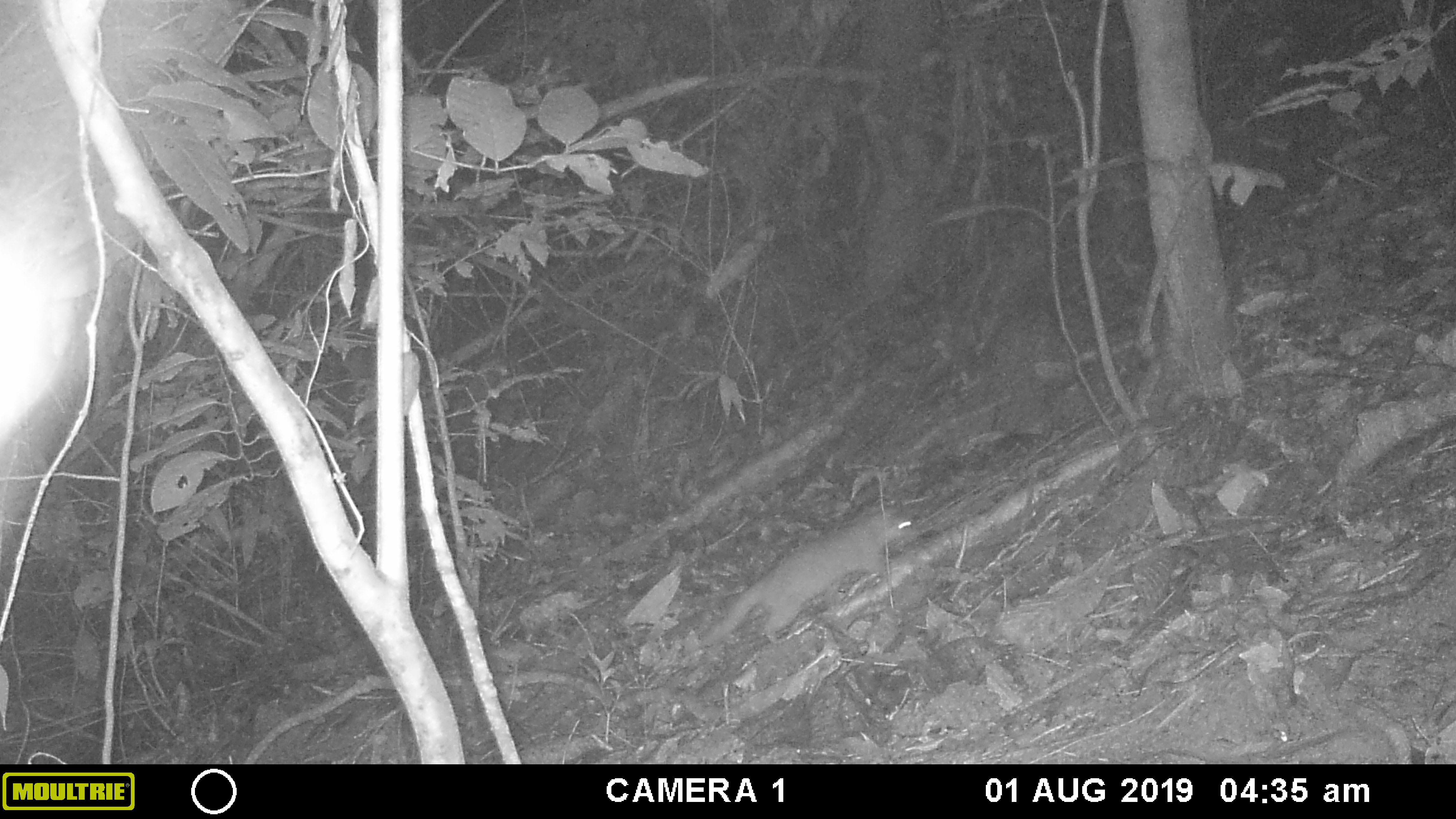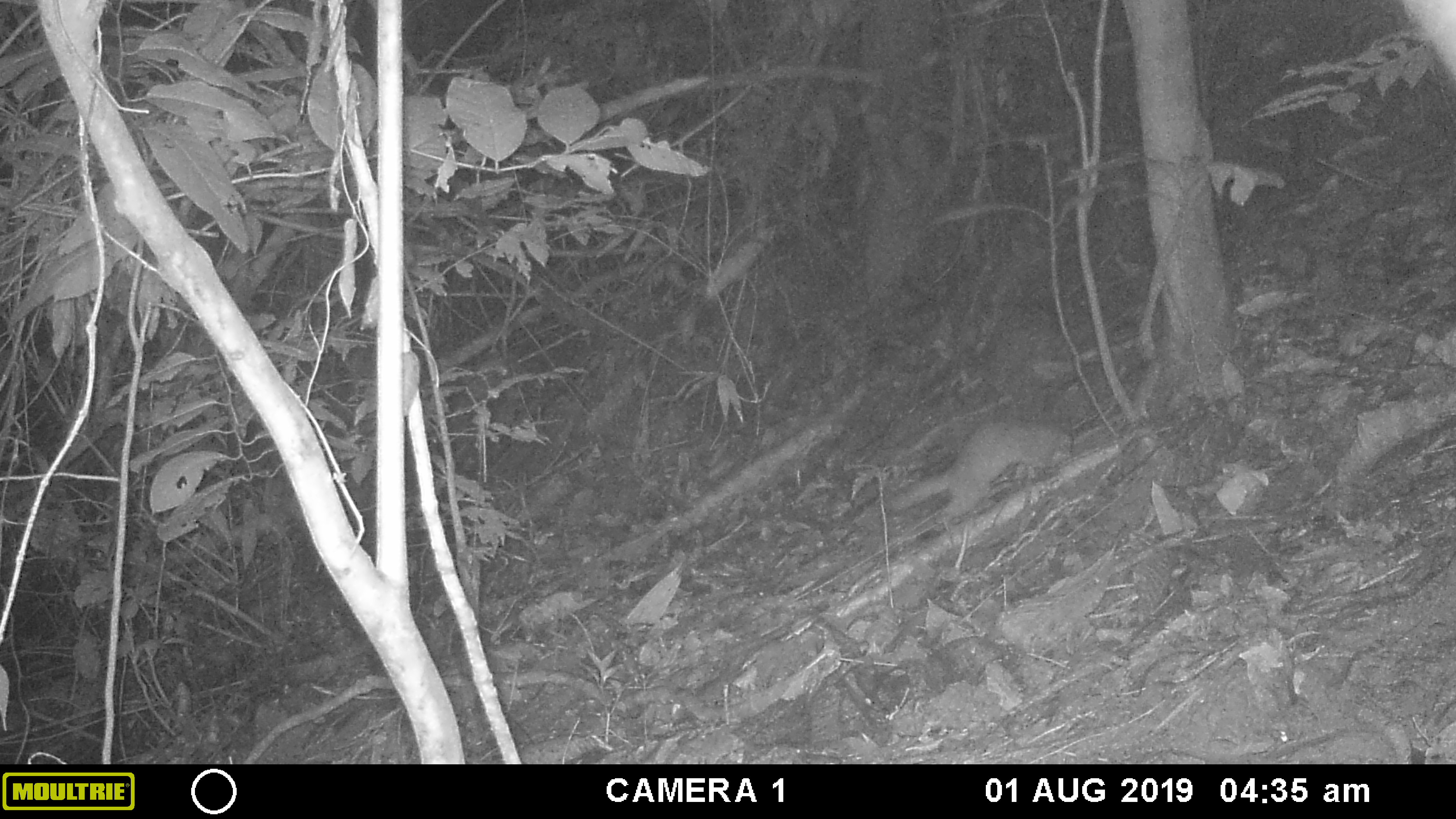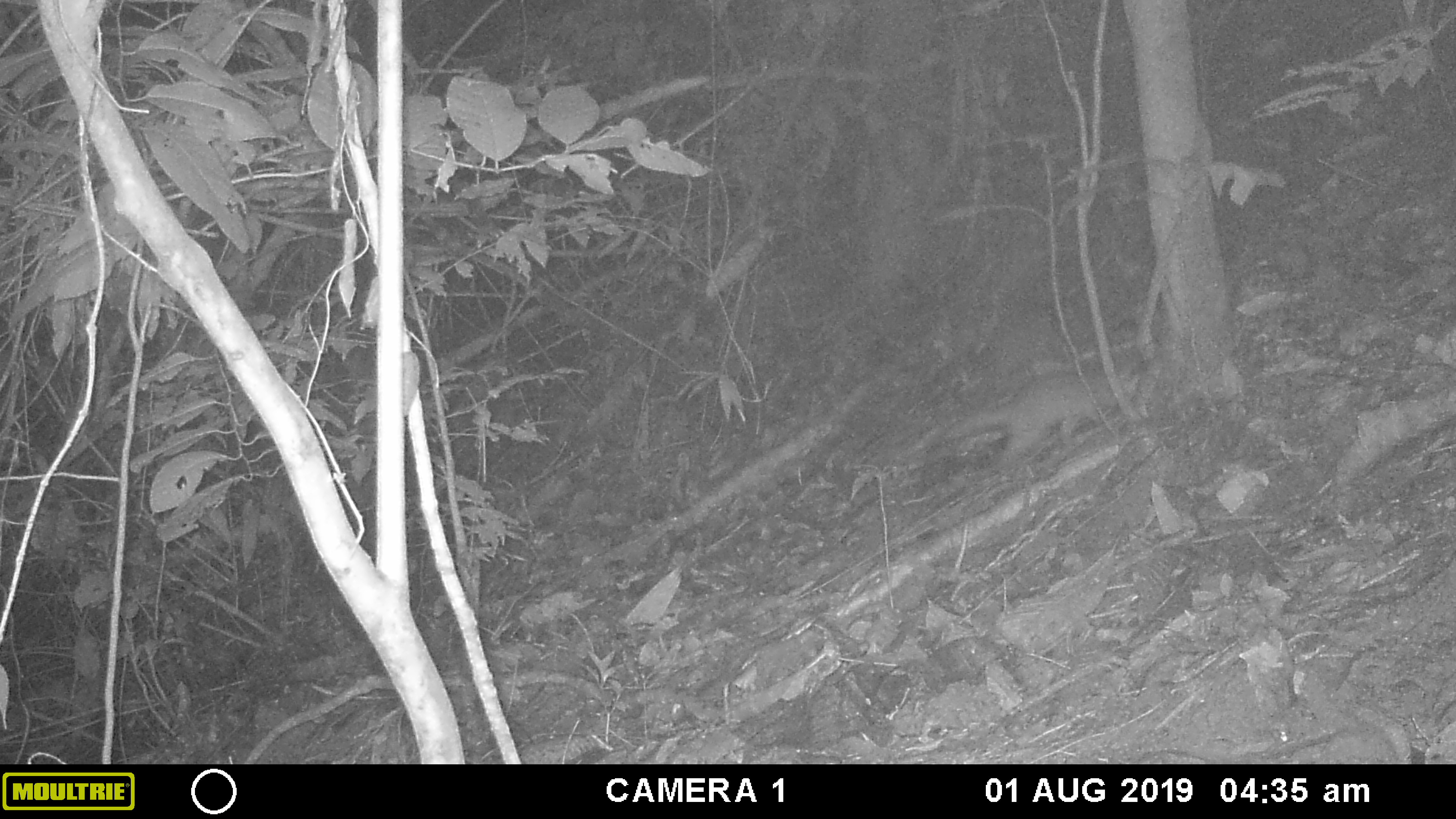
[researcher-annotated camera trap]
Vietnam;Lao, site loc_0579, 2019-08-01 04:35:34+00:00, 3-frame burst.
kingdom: Animalia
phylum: Chordata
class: Mammalia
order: Carnivora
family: Mustelidae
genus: Melogale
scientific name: Melogale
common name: ferret badger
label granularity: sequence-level